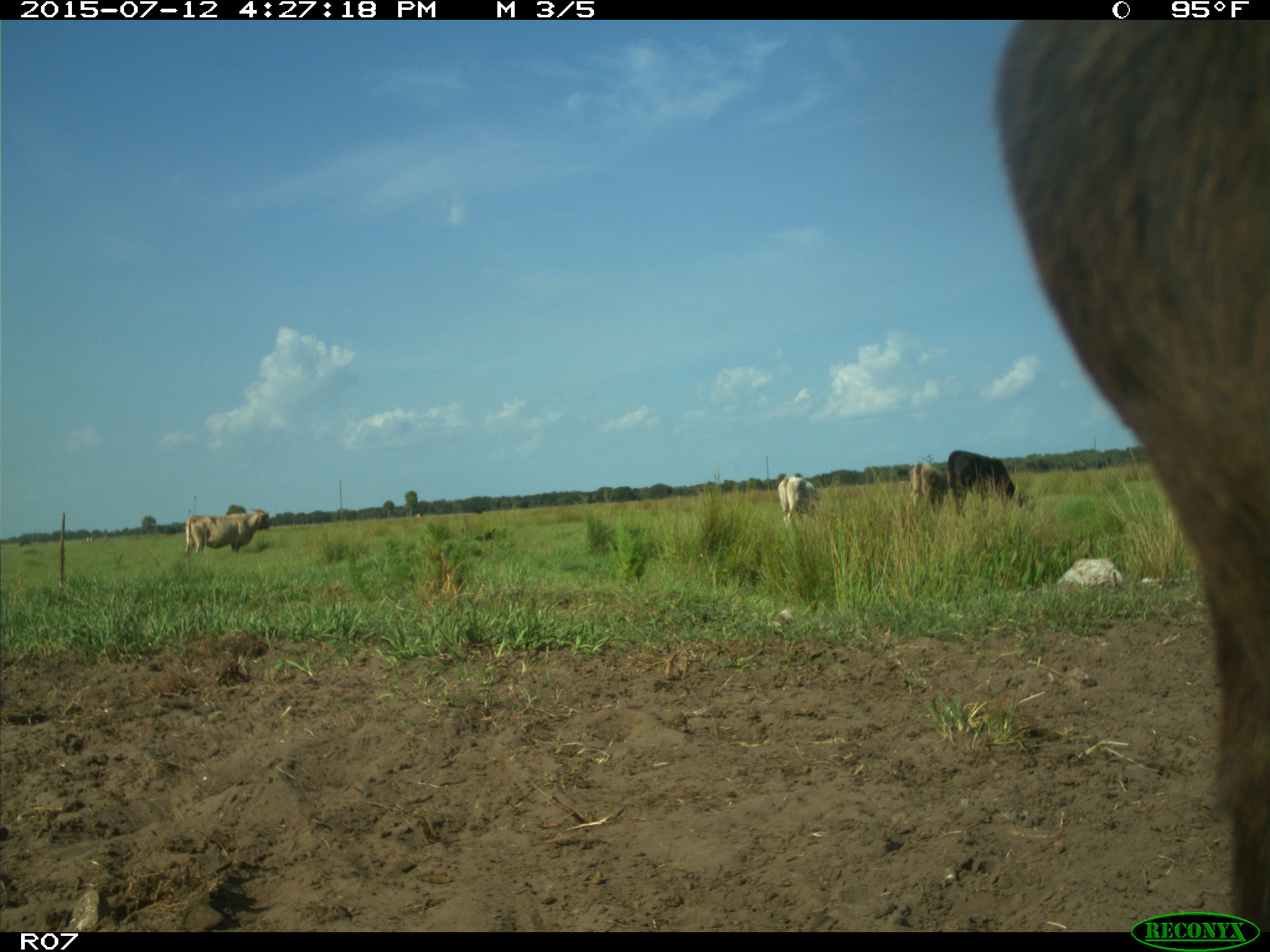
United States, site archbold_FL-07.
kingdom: Animalia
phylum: Chordata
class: Mammalia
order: Artiodactyla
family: Bovidae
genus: Bos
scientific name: Bos taurus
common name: domestic cow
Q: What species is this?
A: Bos taurus (domestic cow).